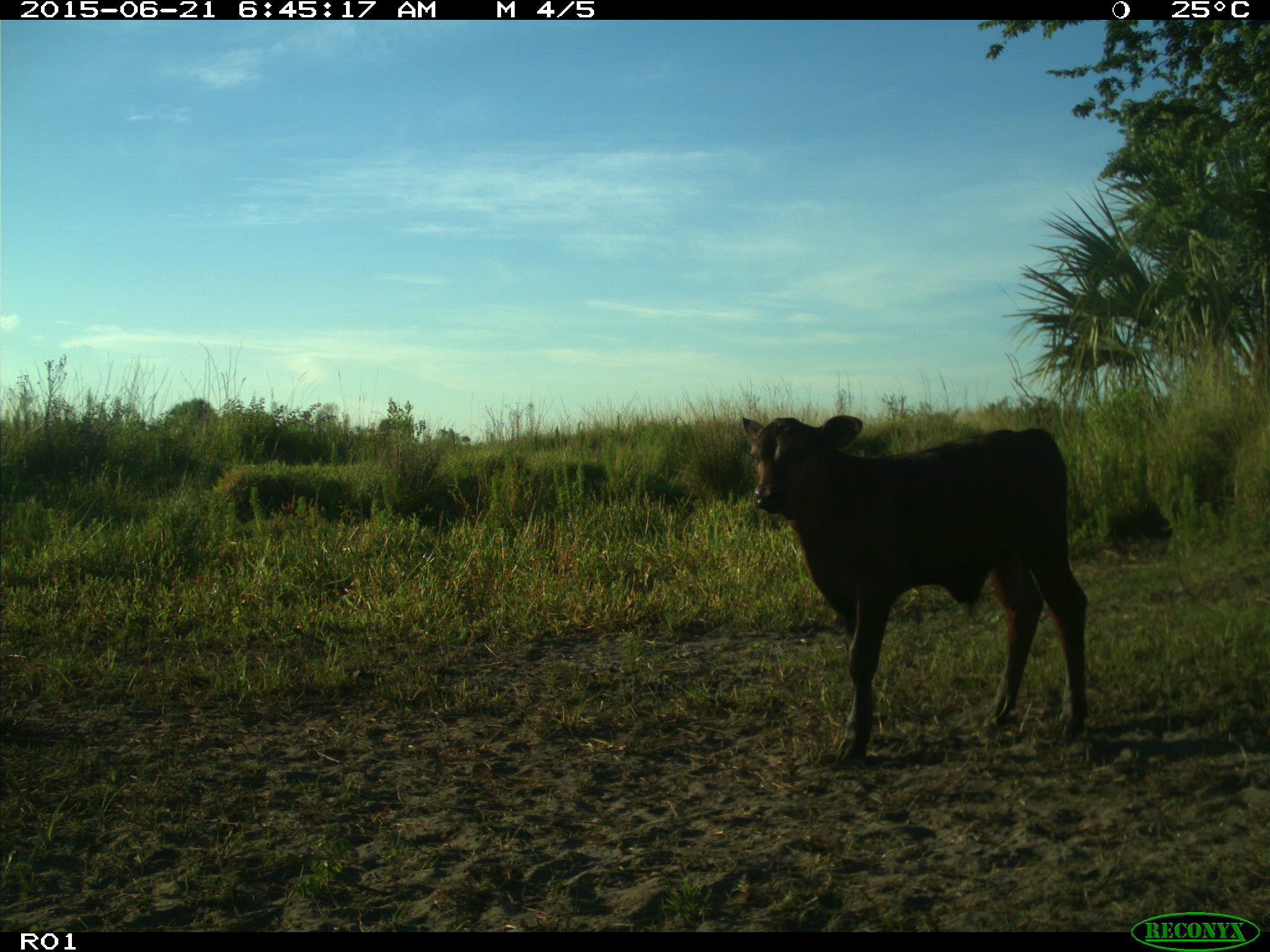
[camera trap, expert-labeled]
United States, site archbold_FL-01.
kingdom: Animalia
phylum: Chordata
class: Mammalia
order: Artiodactyla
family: Bovidae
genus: Bos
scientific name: Bos taurus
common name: domestic cow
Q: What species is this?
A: Bos taurus (domestic cow).